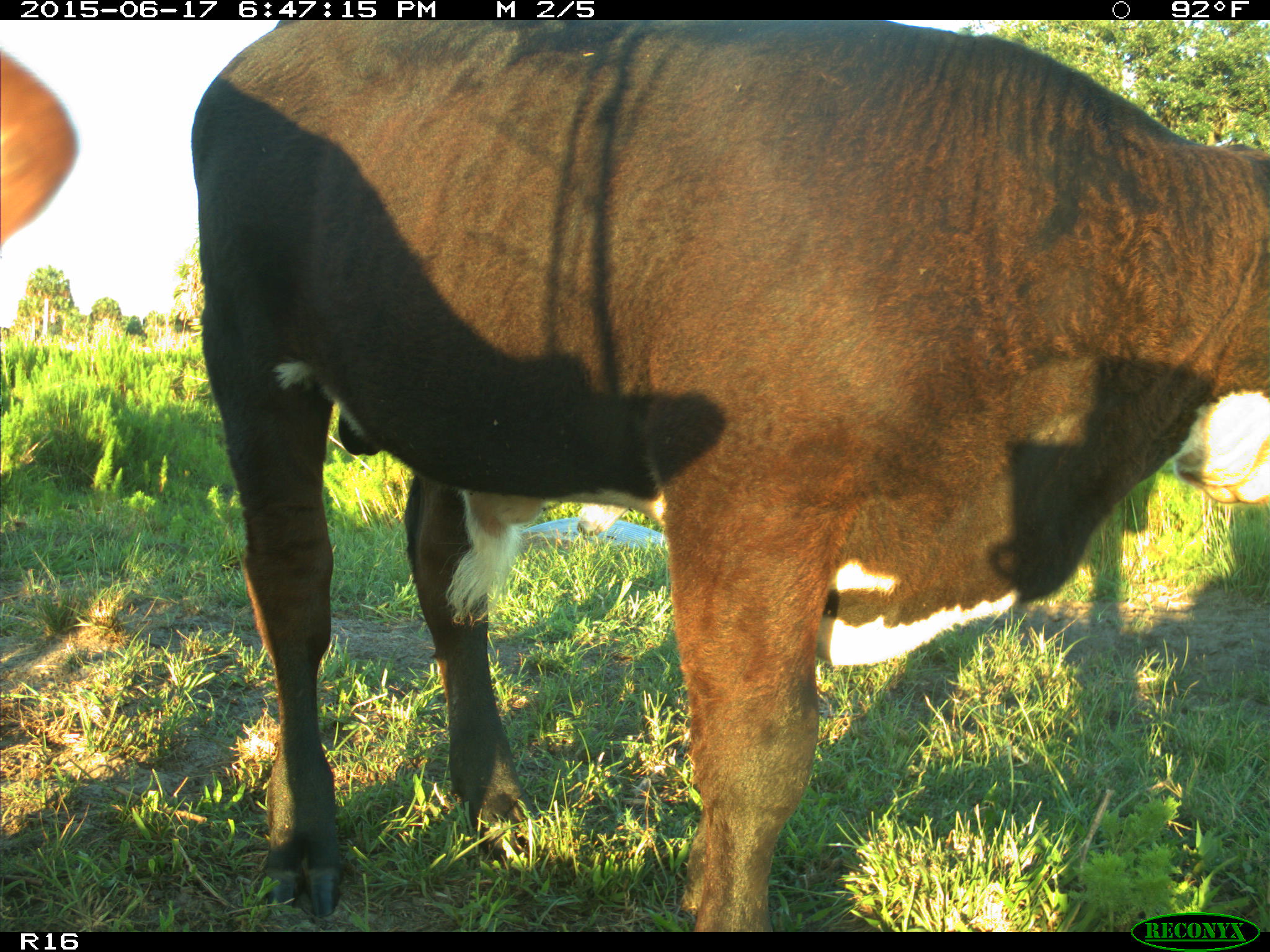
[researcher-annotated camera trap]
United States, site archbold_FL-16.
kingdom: Animalia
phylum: Chordata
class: Mammalia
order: Artiodactyla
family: Bovidae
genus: Bos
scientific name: Bos taurus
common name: domestic cow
Bos taurus (domestic cow).